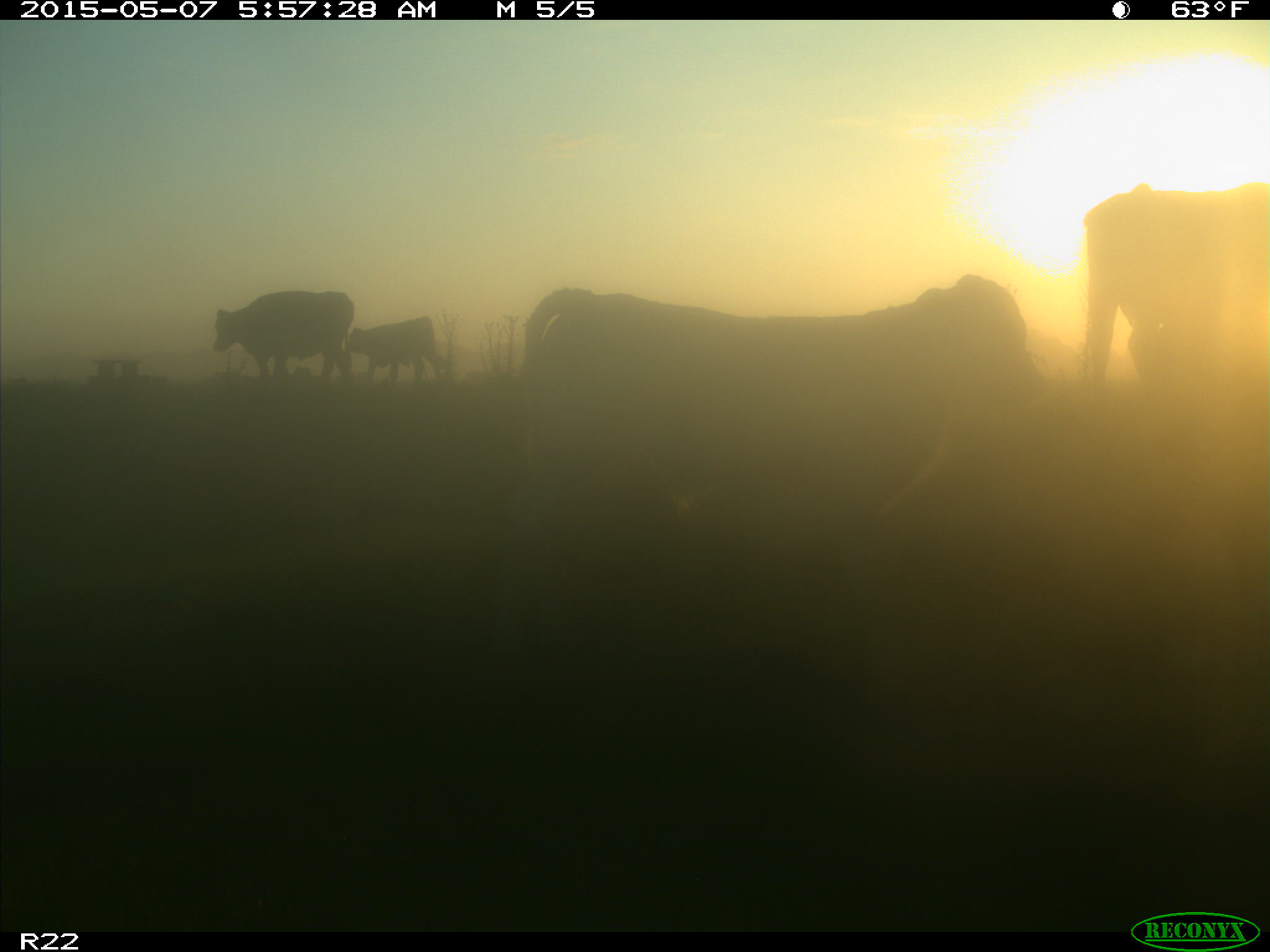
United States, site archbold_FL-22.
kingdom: Animalia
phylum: Chordata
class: Mammalia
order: Artiodactyla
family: Bovidae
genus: Bos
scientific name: Bos taurus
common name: domestic cow